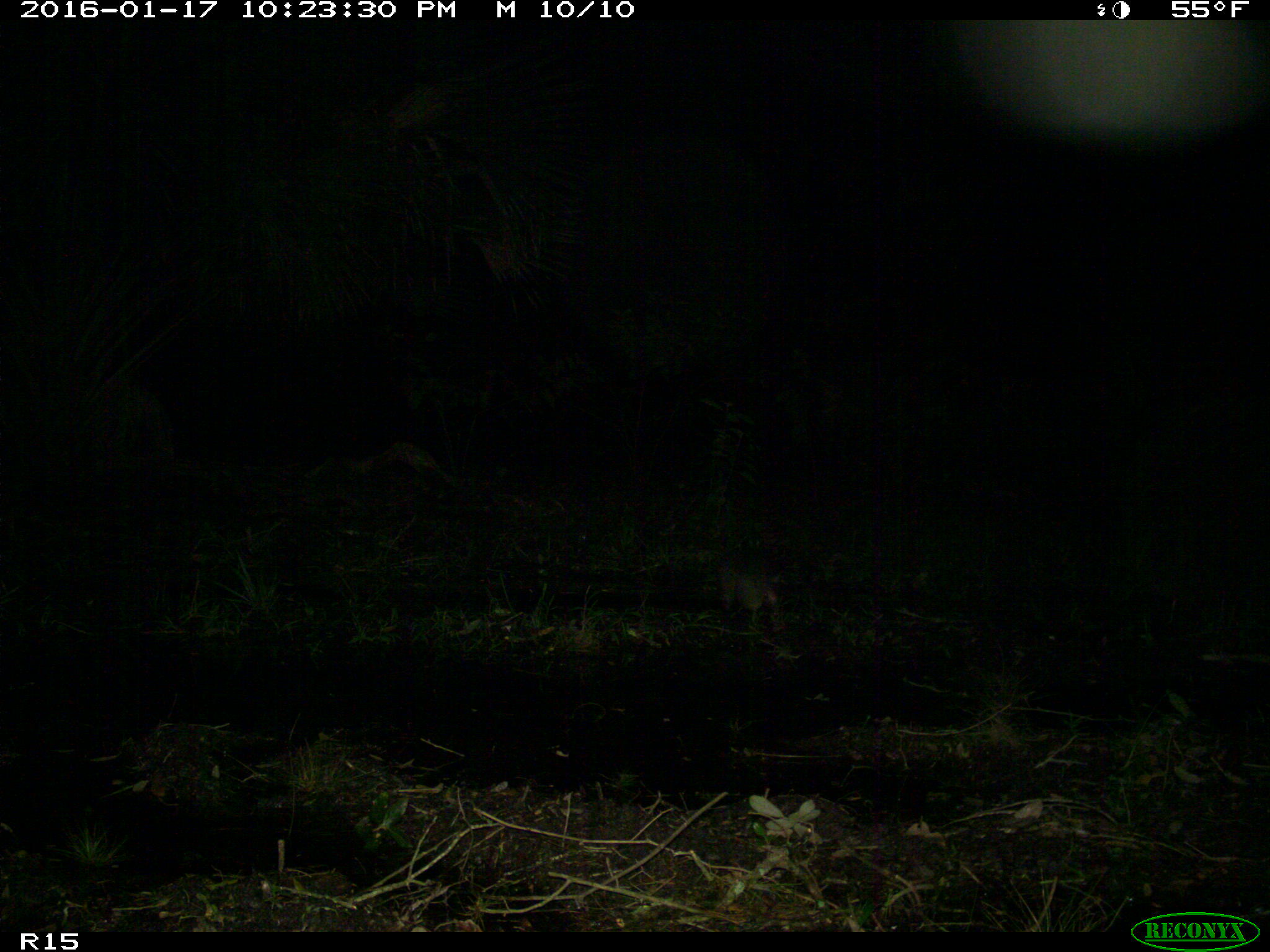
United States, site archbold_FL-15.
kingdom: Animalia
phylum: Chordata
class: Mammalia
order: Cingulata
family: Dasypodidae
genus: Dasypus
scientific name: Dasypus novemcinctus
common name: nine-banded armadillo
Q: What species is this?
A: Dasypus novemcinctus (nine-banded armadillo).